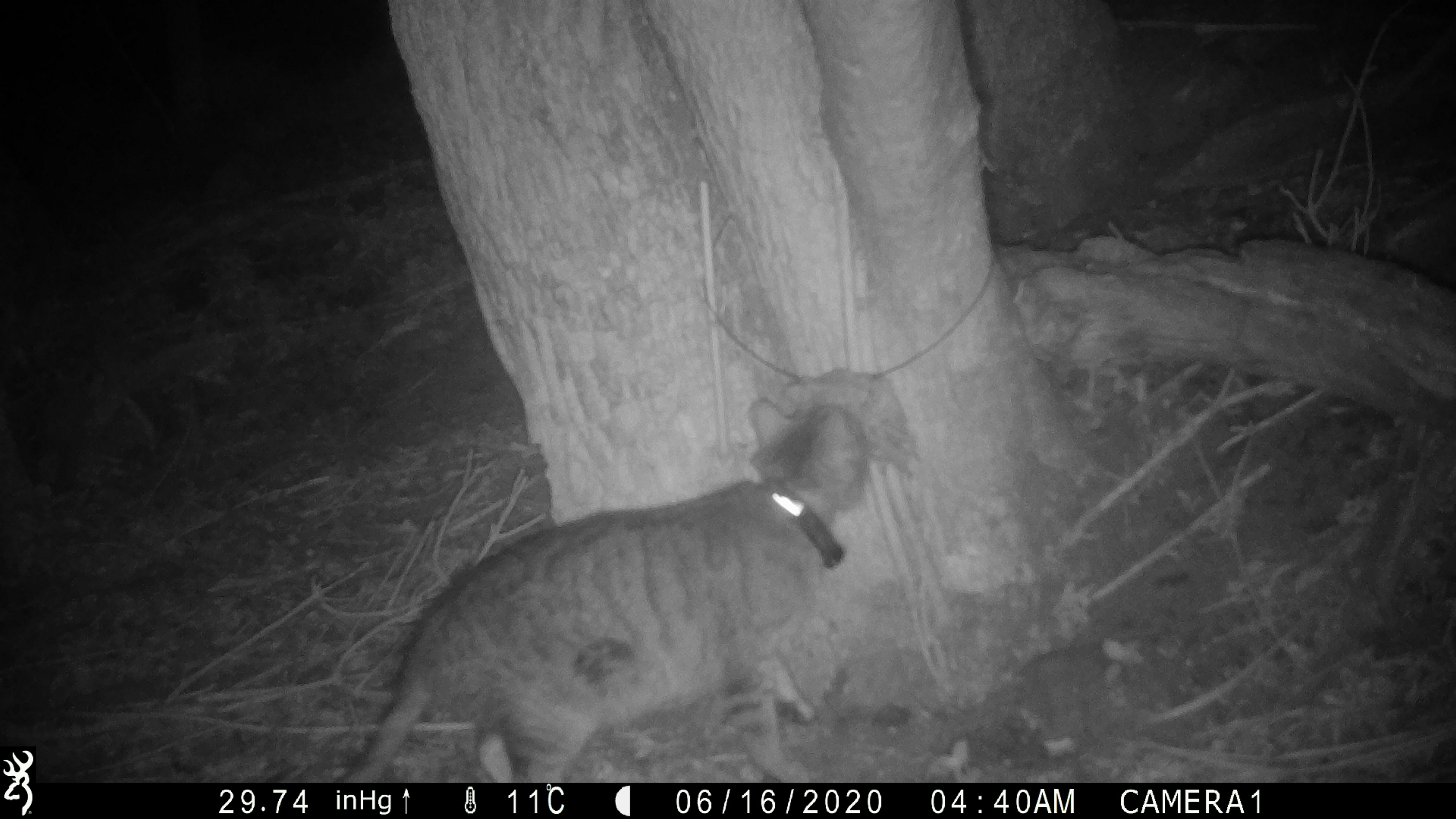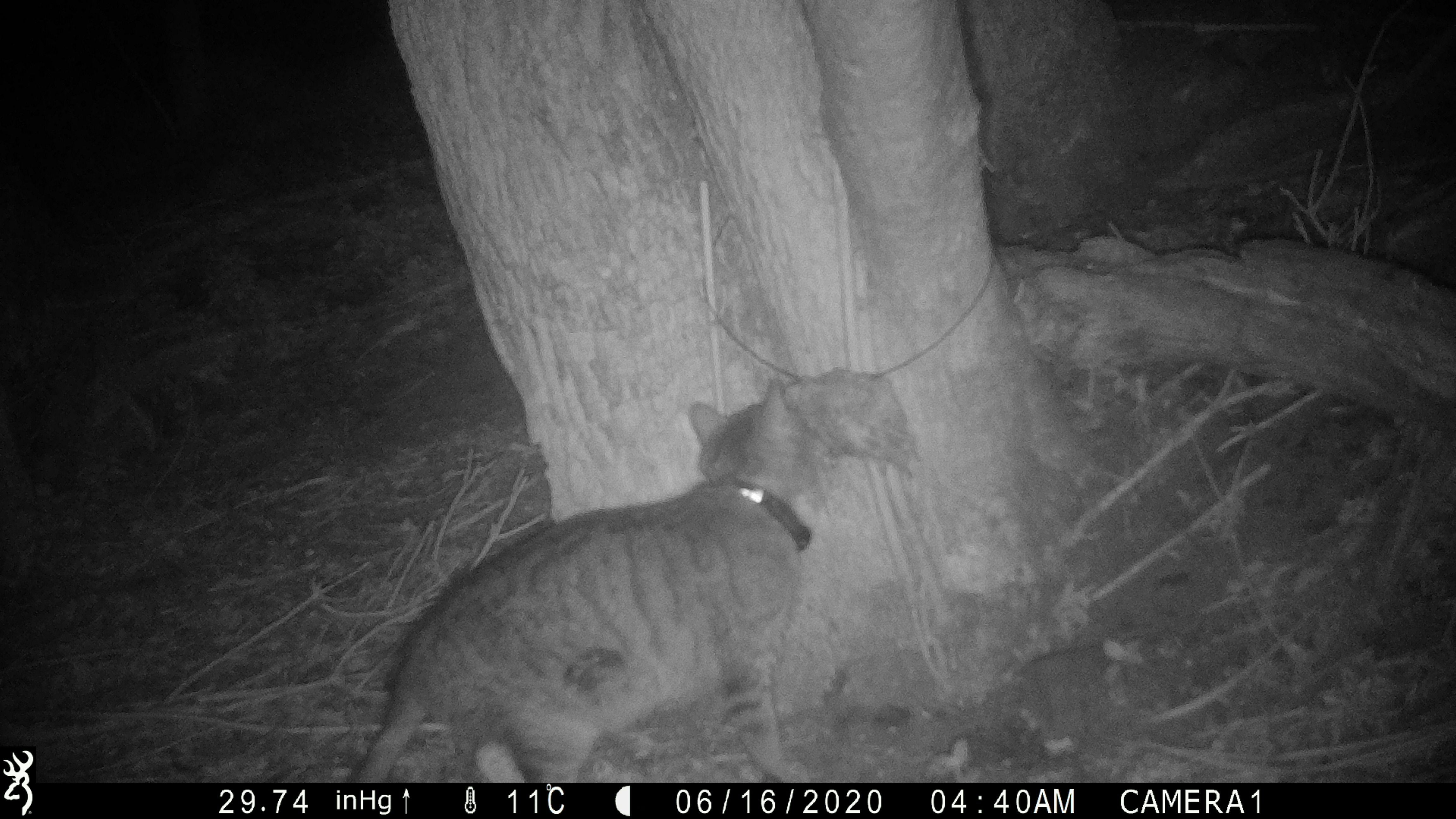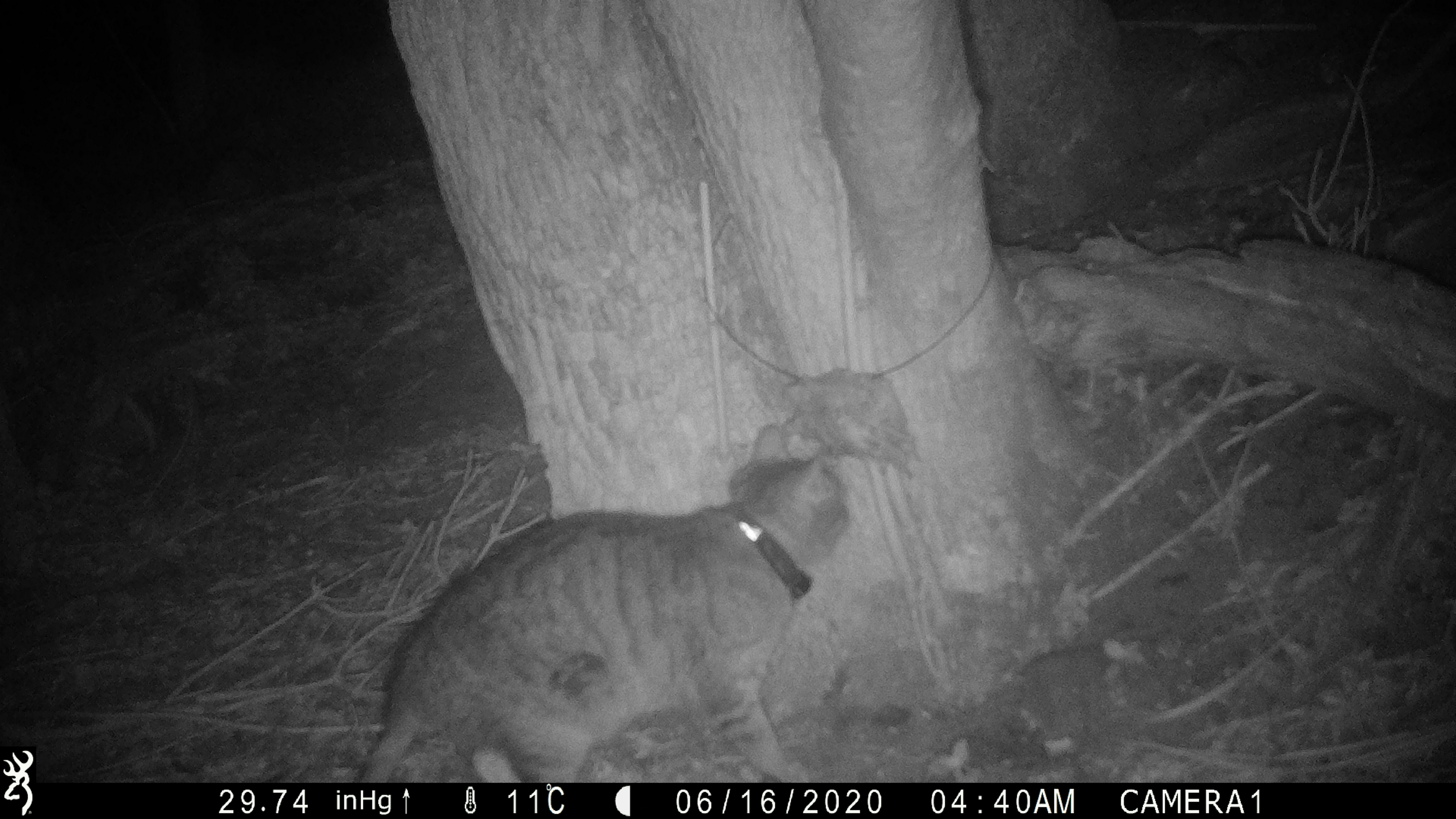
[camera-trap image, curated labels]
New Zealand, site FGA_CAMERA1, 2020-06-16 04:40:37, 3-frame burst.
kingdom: Animalia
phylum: Chordata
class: Mammalia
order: Carnivora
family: Felidae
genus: Felis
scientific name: Felis catus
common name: domestic cat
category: cat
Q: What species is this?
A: Cat (domestic cat) (Felis catus).